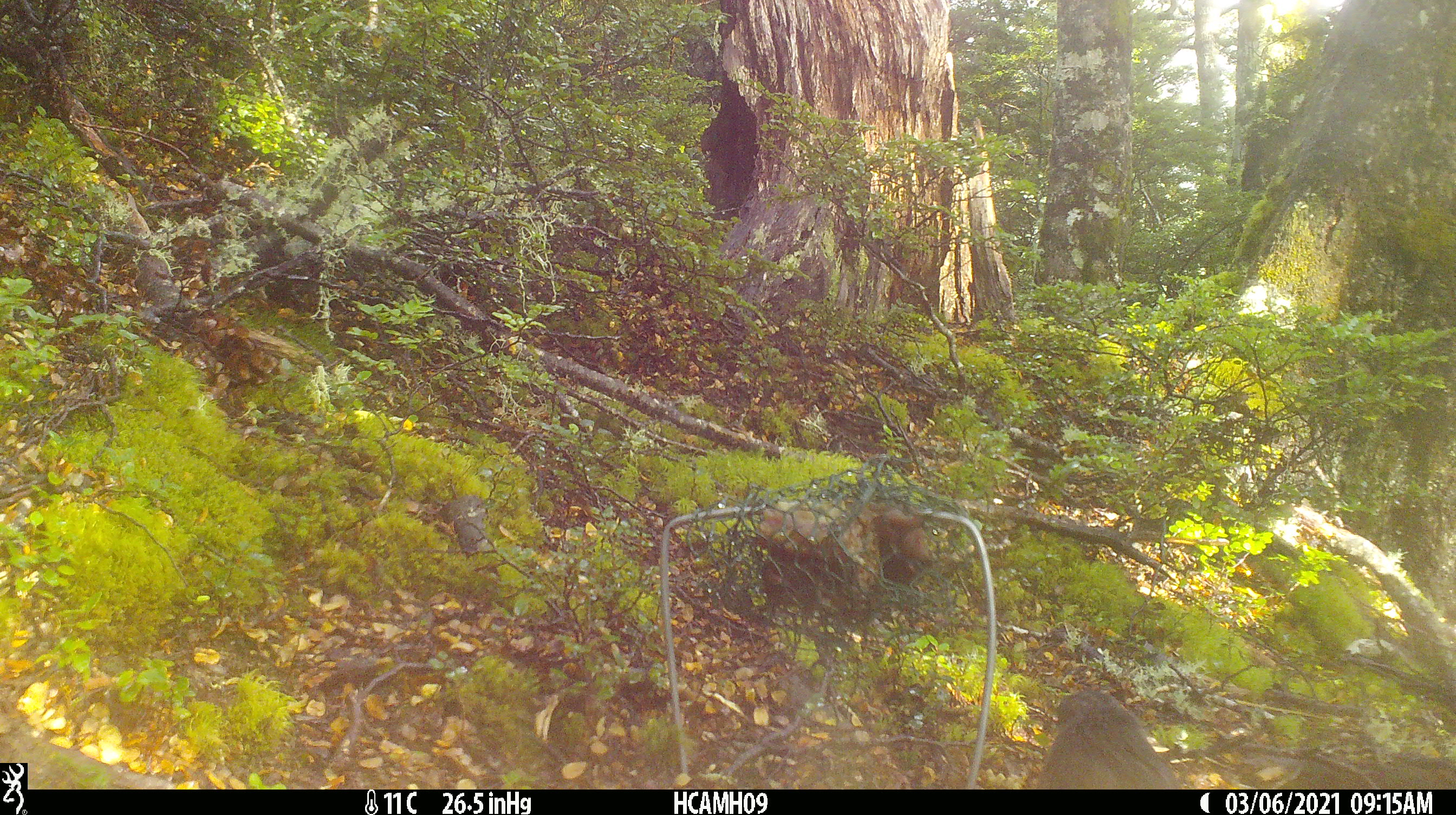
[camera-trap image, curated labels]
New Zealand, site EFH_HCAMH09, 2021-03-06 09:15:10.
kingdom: Animalia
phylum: Chordata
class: Aves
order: Passeriformes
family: Petroicidae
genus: Petroica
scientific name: Petroica australis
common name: new zealand robin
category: robin